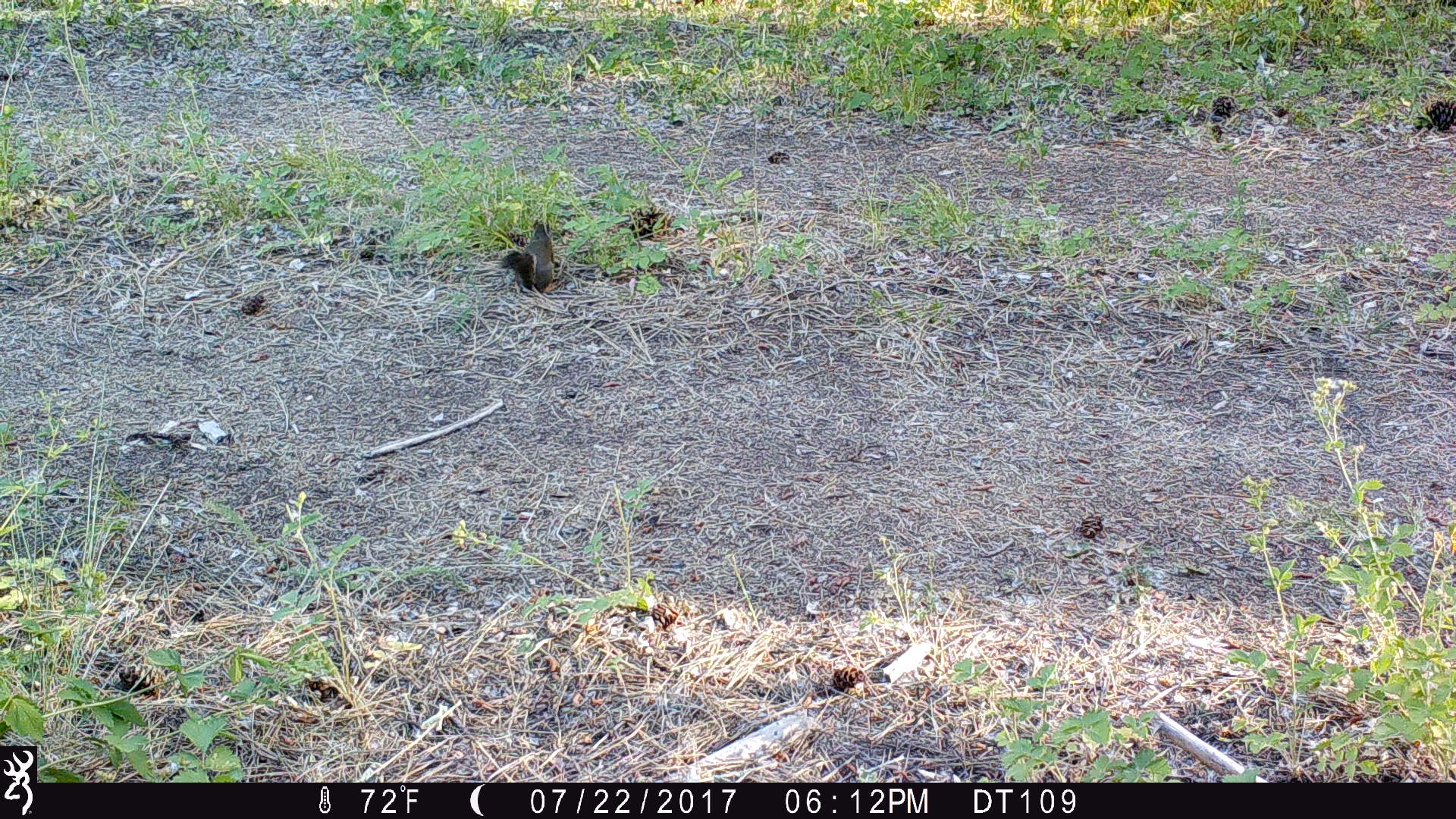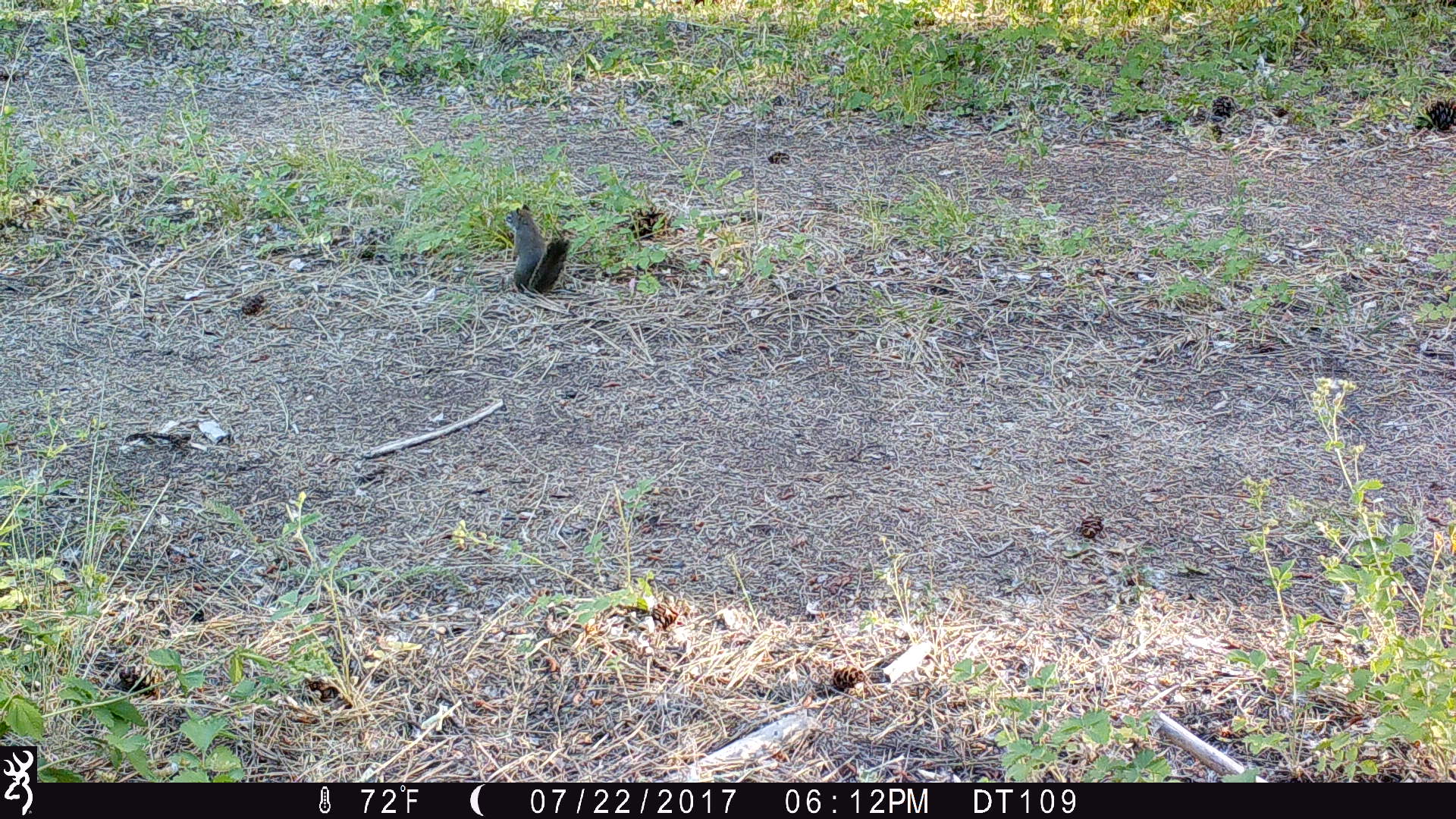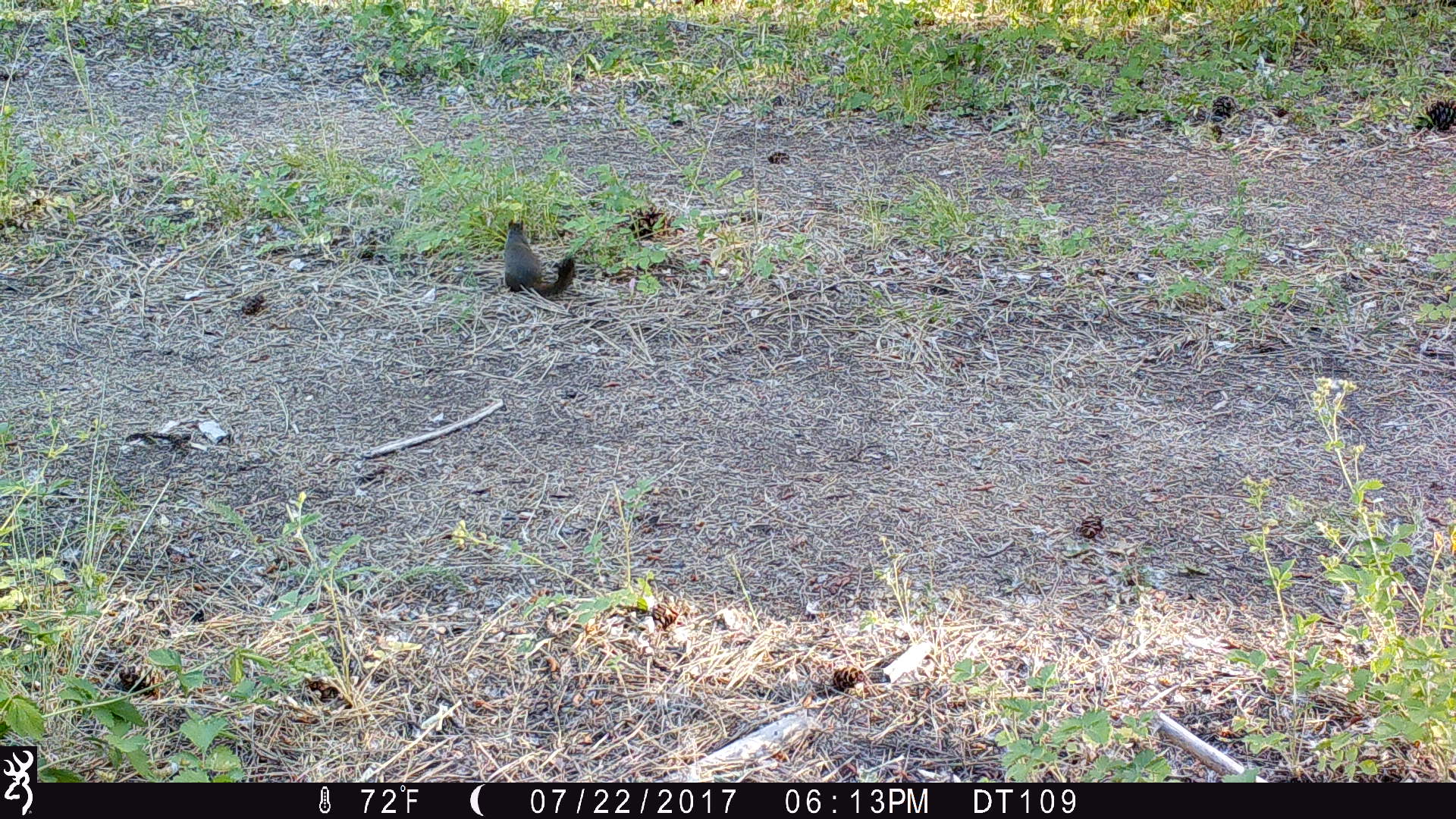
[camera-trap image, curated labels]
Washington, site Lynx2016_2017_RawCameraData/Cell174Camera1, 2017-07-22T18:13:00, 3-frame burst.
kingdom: Animalia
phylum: Chordata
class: Mammalia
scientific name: Mammalia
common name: small mammal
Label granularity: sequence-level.